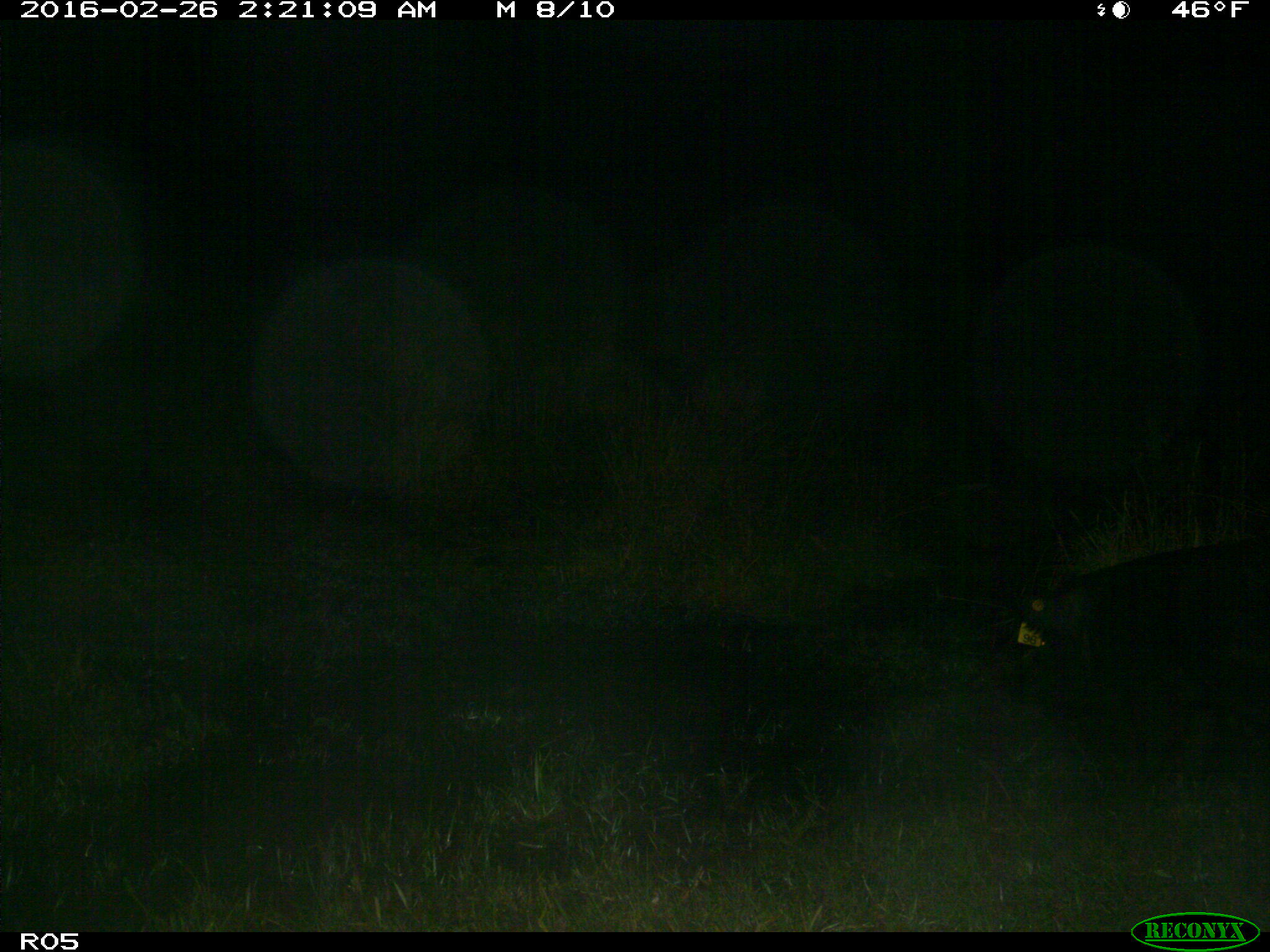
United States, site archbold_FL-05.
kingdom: Animalia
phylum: Chordata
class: Mammalia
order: Artiodactyla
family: Suidae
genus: Sus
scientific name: Sus scrofa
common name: wild boar